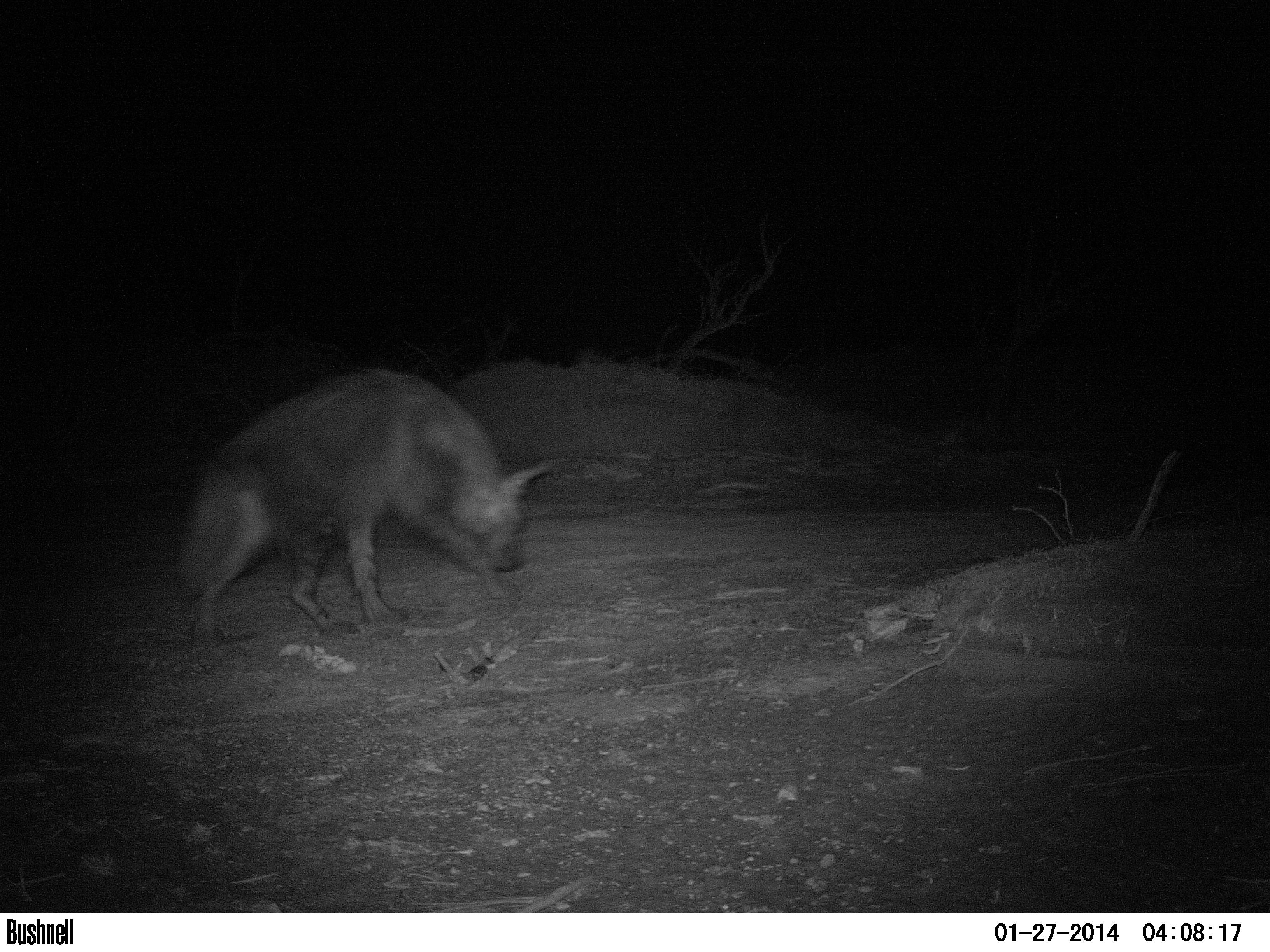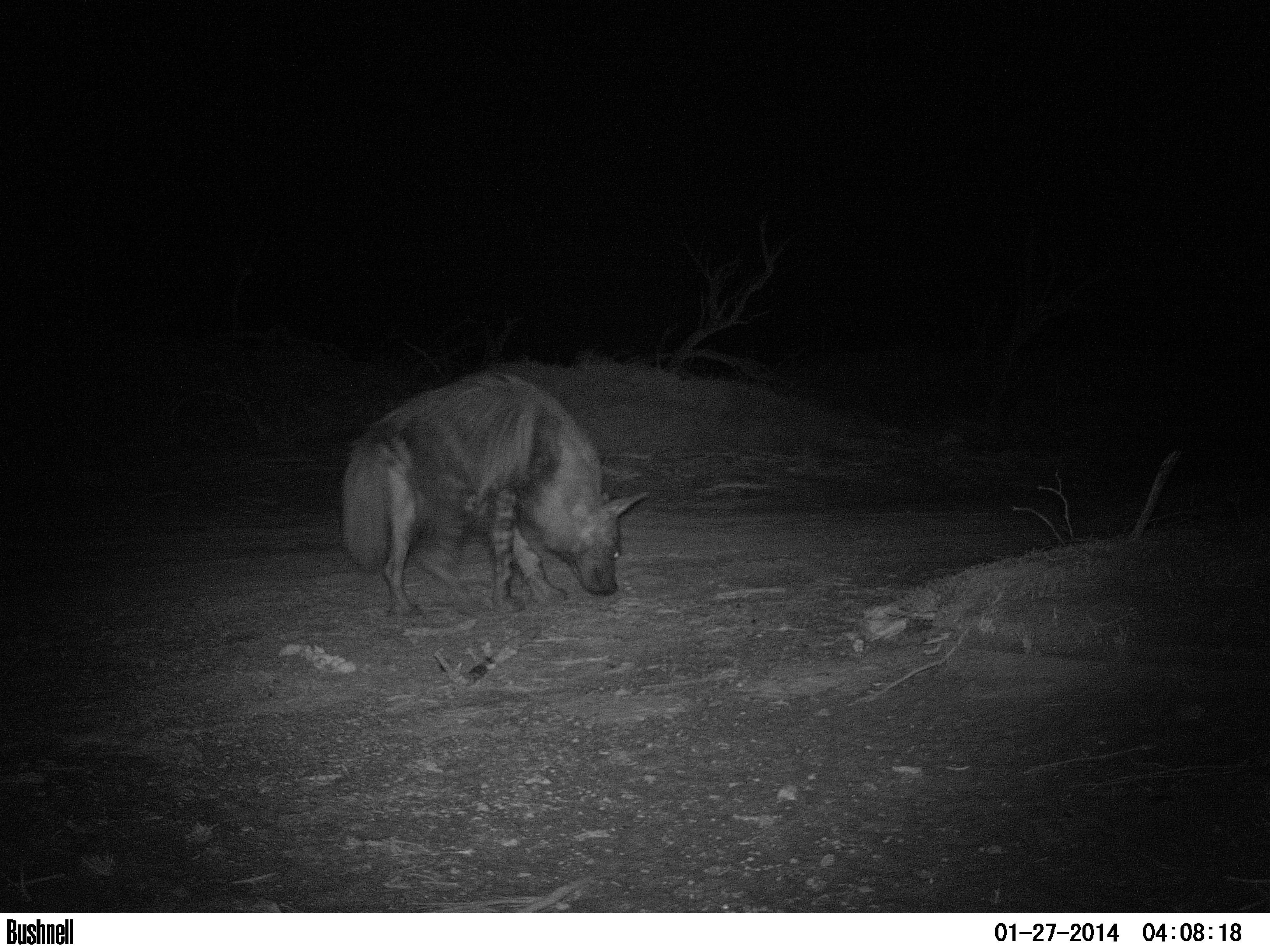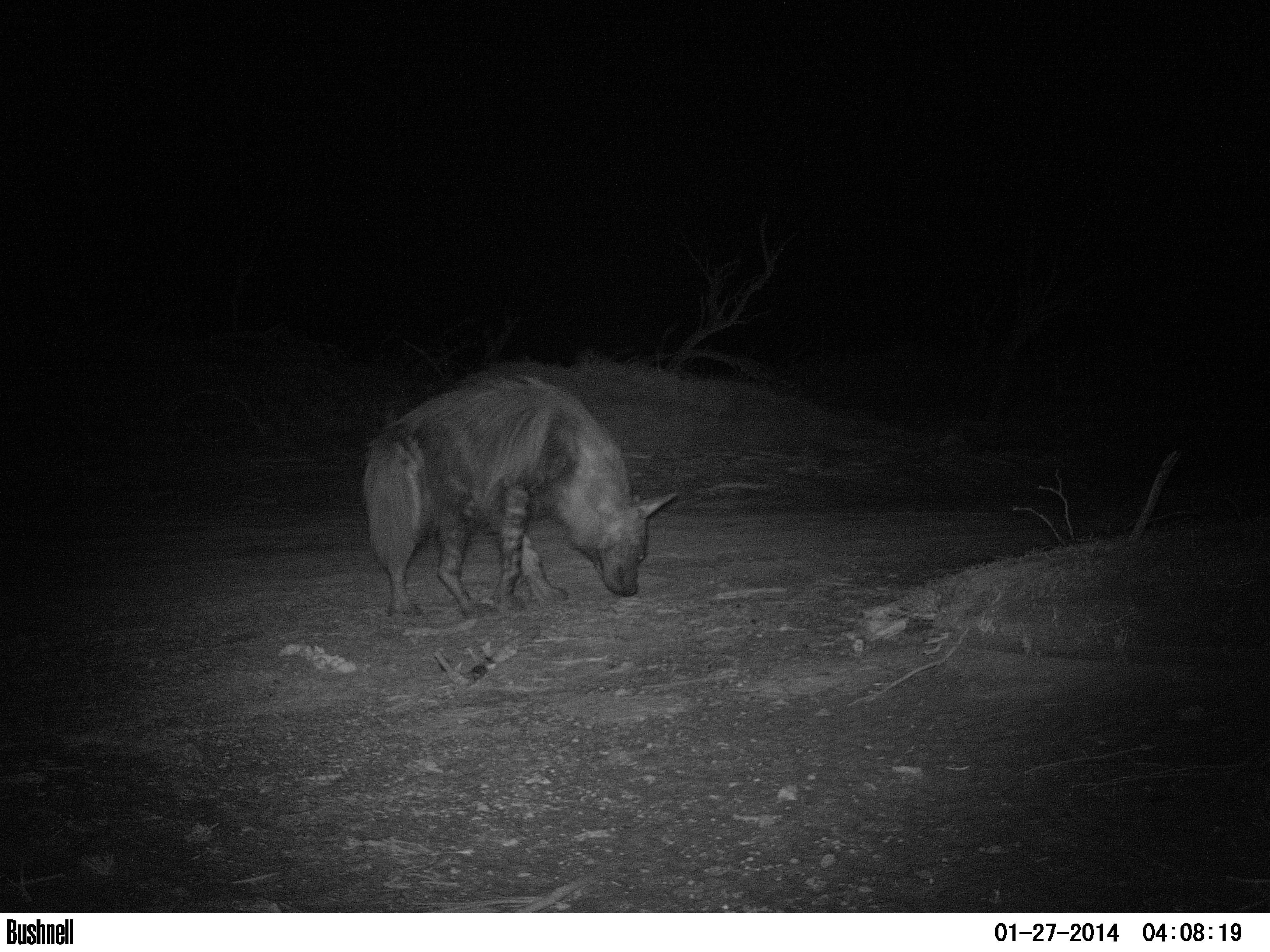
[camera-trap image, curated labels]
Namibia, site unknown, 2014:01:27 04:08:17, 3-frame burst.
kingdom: Animalia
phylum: Chordata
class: Mammalia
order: Carnivora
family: Hyaenidae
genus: Parahyaena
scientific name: Parahyaena brunnea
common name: brown hyena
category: hyaena brunnea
Hyaena brunnea (brown hyena) (Parahyaena brunnea).